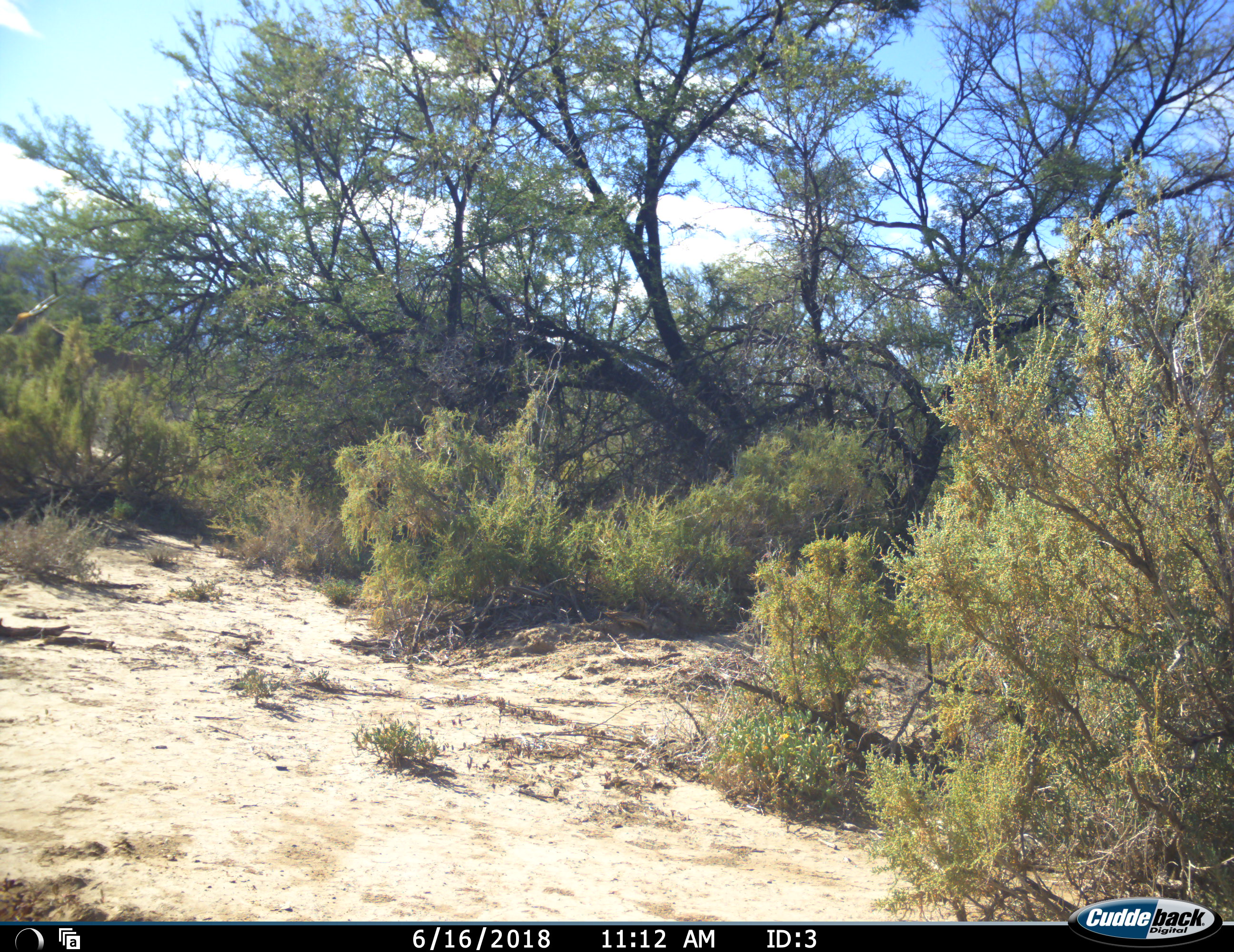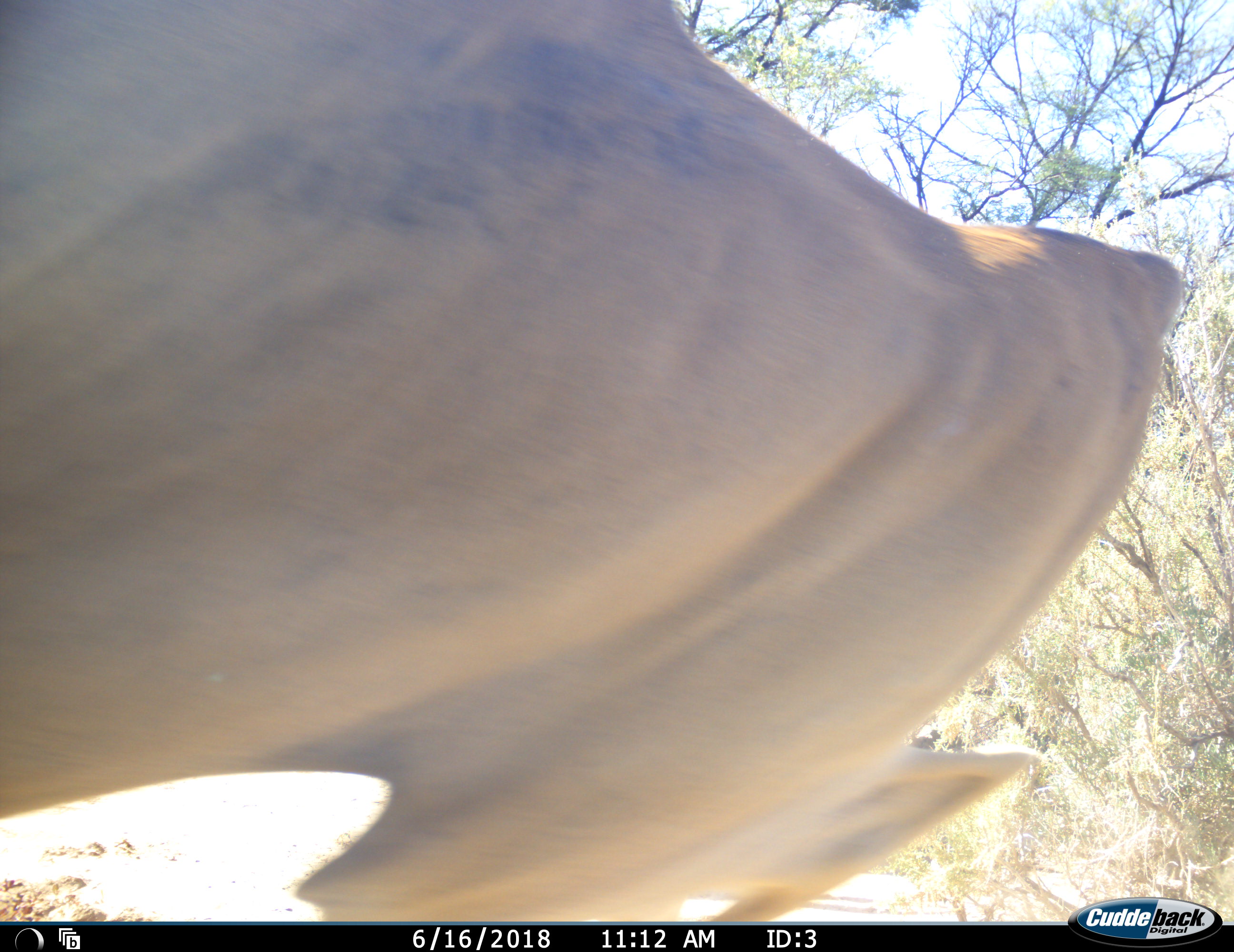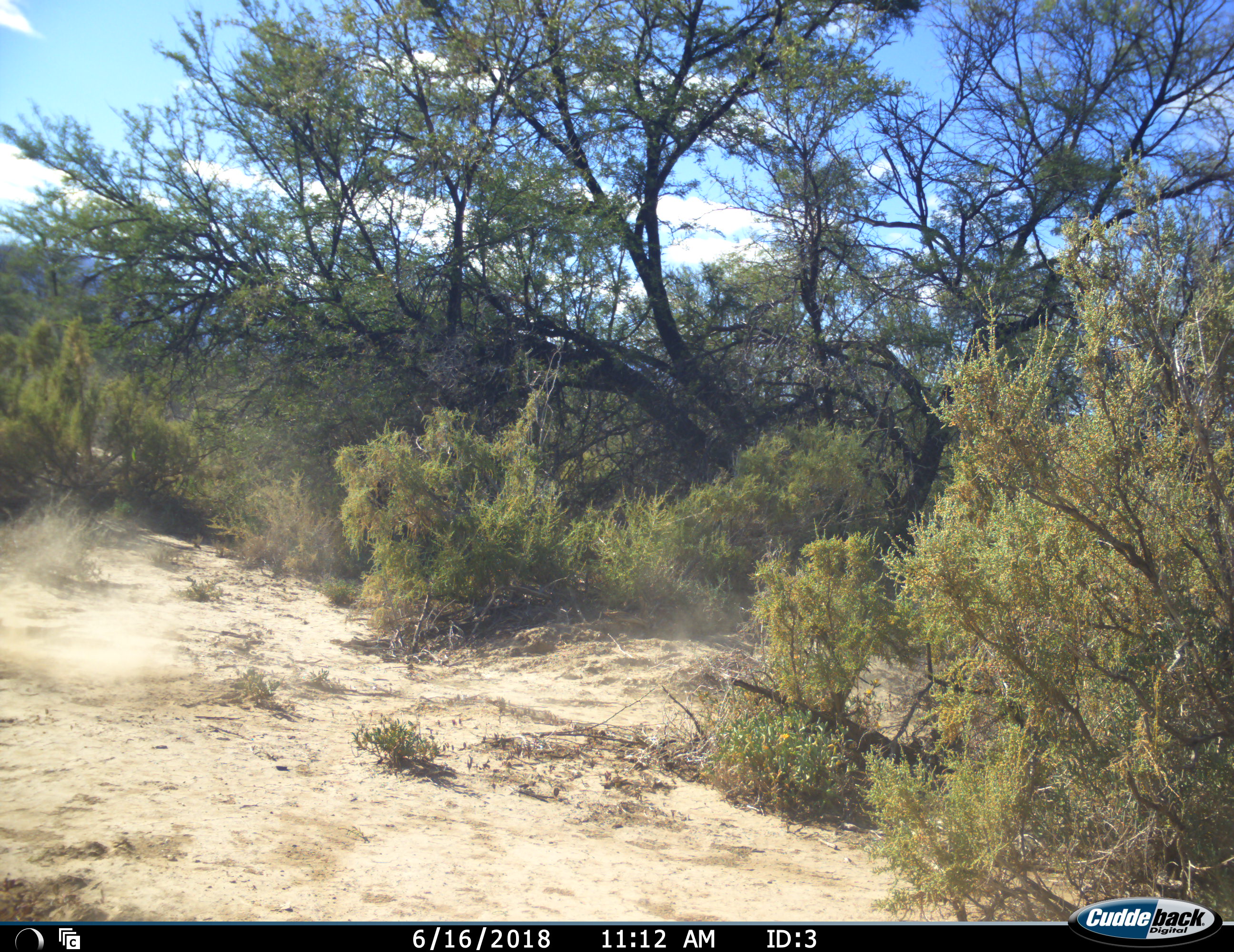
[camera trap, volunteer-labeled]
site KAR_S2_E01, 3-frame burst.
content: unidentified animal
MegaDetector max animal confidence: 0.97